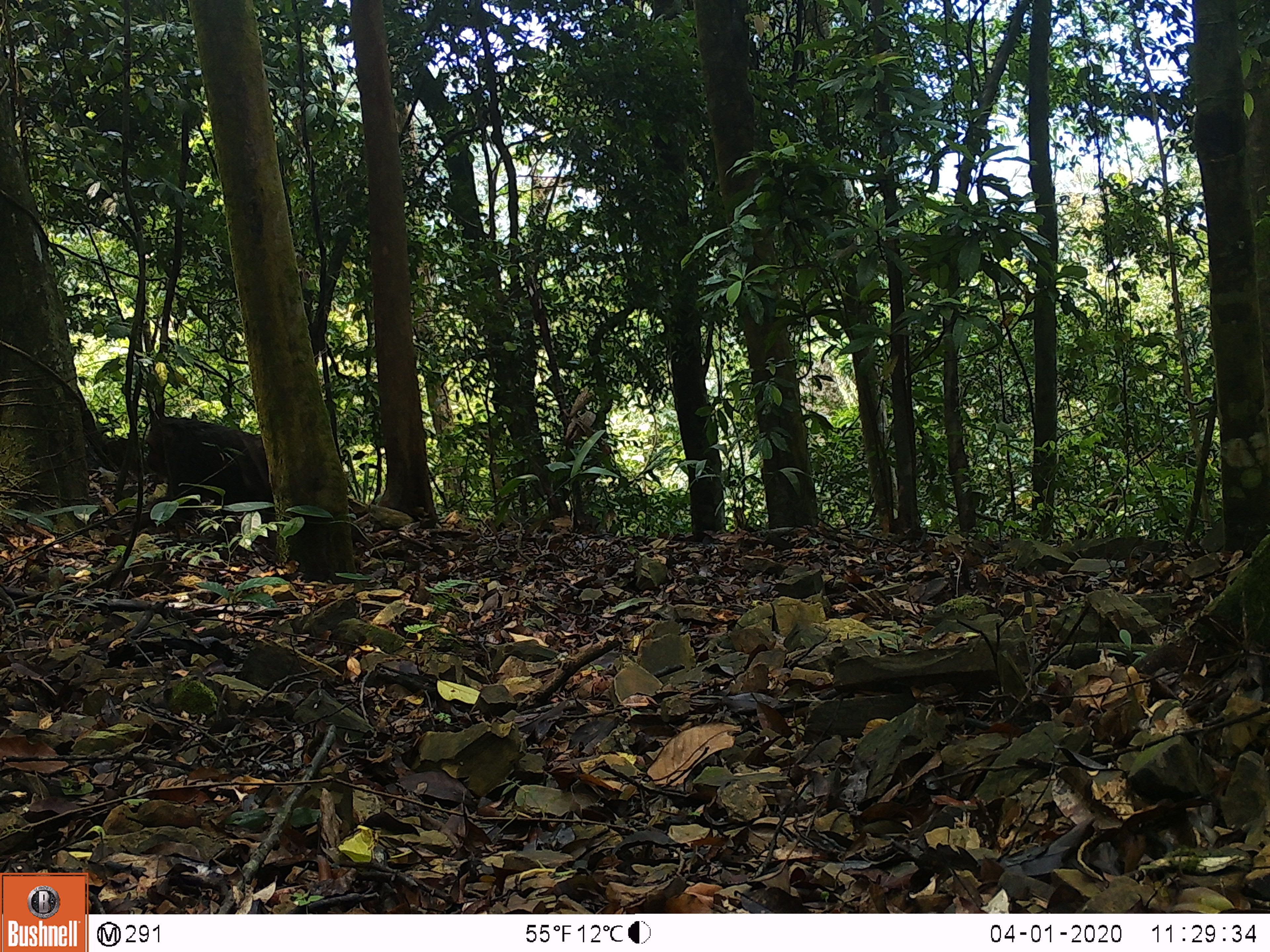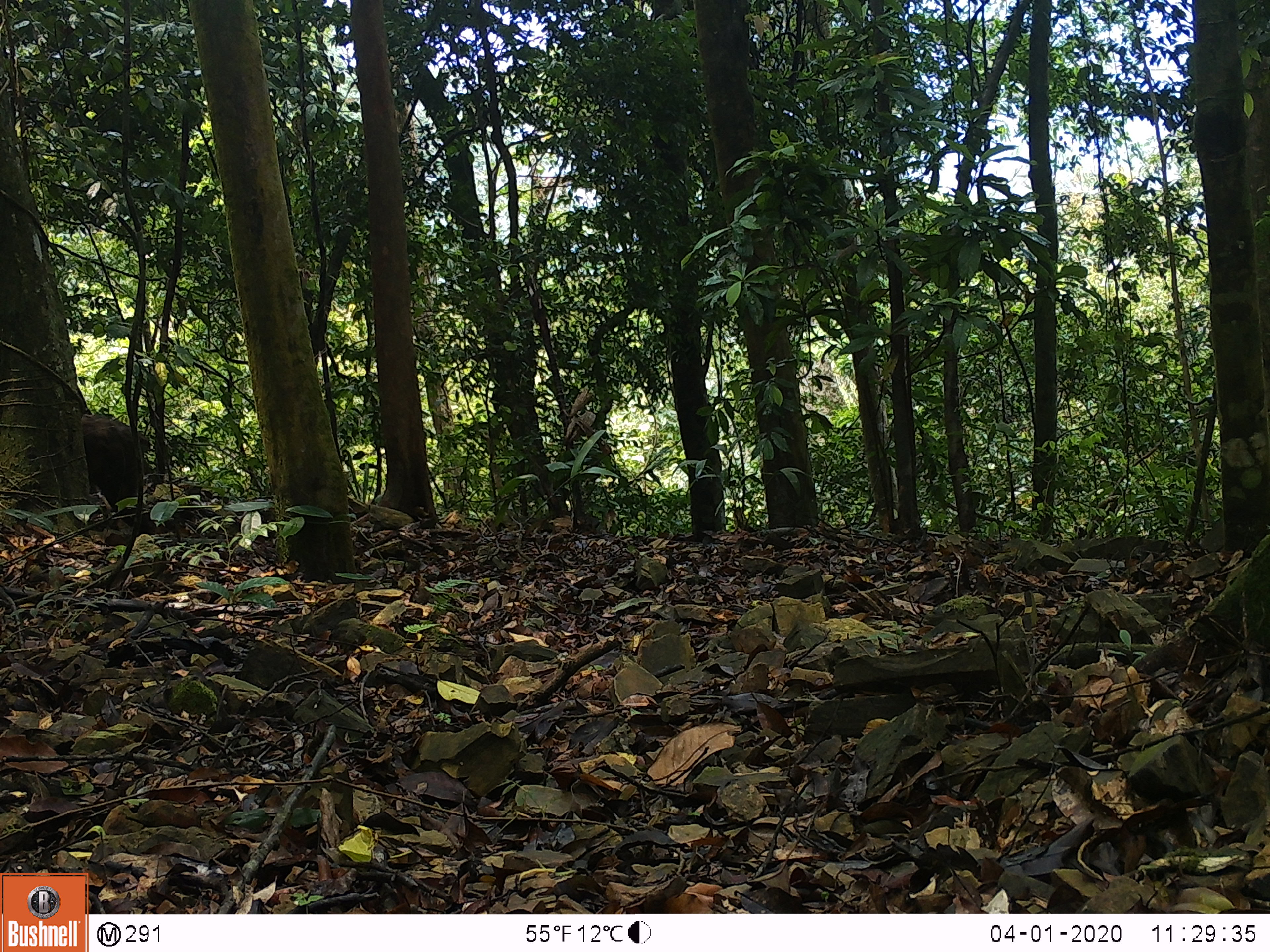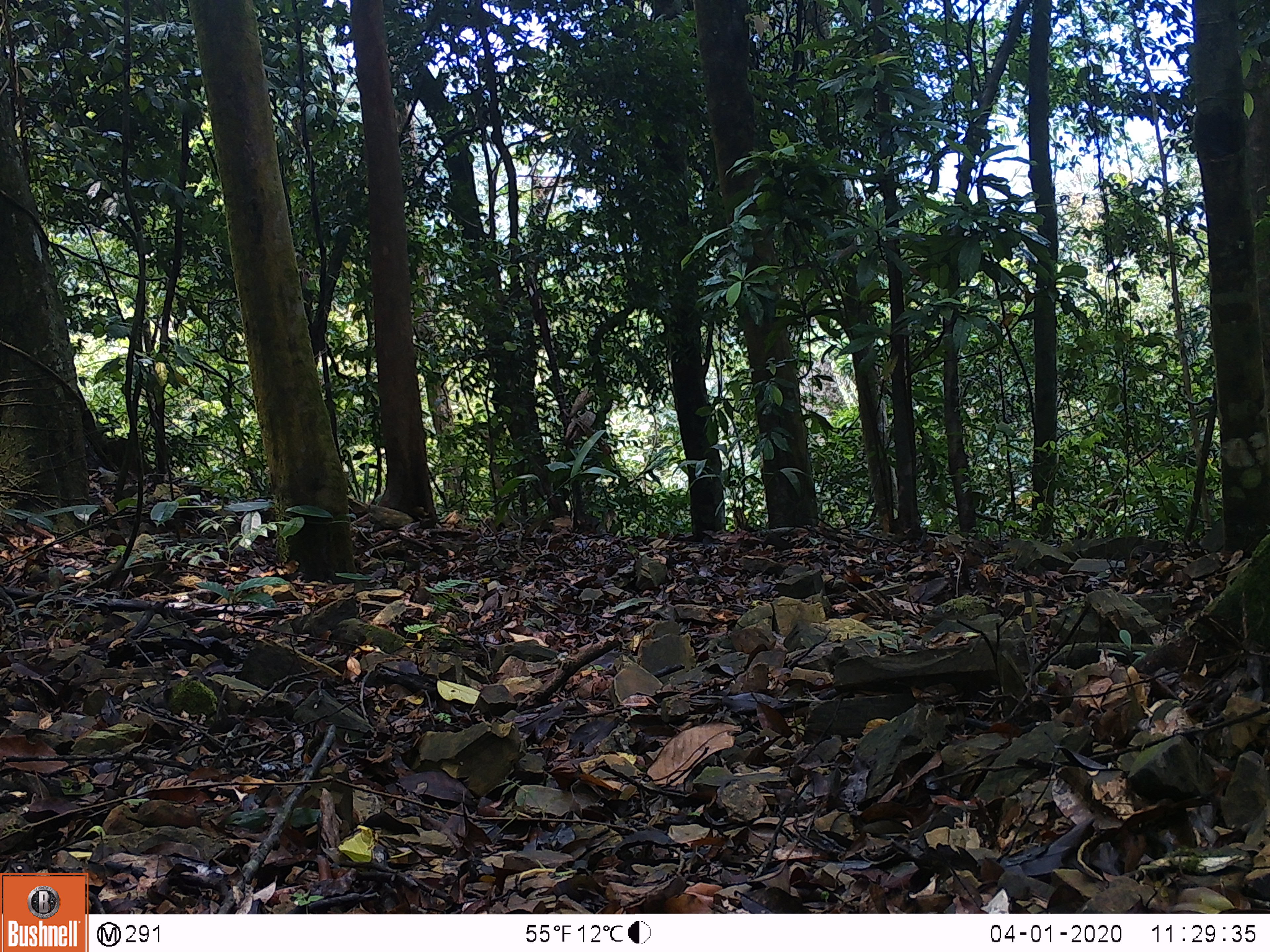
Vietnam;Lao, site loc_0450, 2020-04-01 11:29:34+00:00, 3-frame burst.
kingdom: Animalia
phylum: Chordata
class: Mammalia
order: Primates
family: Cercopithecidae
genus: Macaca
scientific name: Macaca arctoides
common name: stump-tailed macaque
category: stump tailed macaque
Stump tailed macaque (stump-tailed macaque) (Macaca arctoides). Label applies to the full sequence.